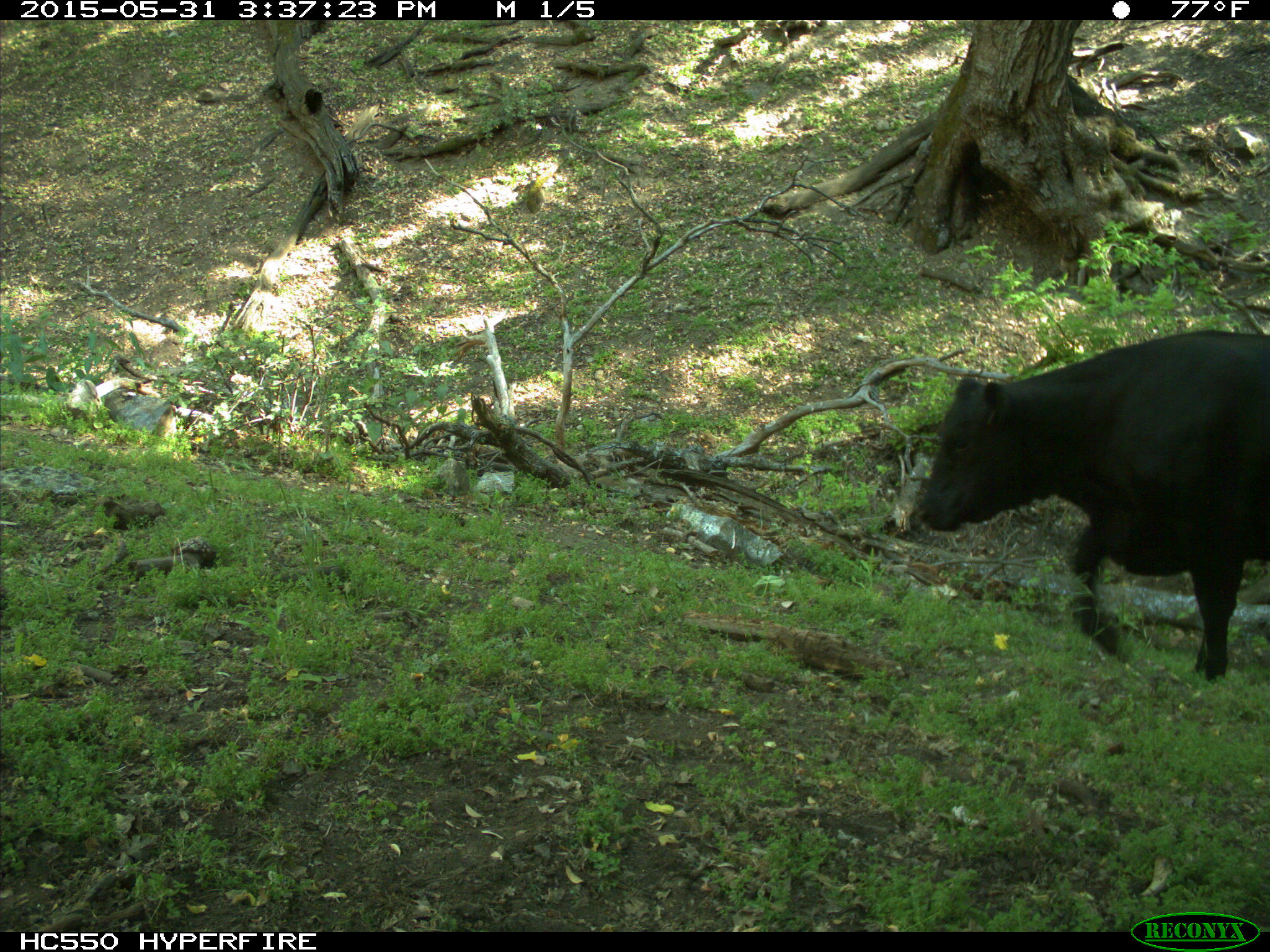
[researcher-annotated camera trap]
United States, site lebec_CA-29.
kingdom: Animalia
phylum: Chordata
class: Mammalia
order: Artiodactyla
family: Bovidae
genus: Bos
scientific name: Bos taurus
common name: domestic cow